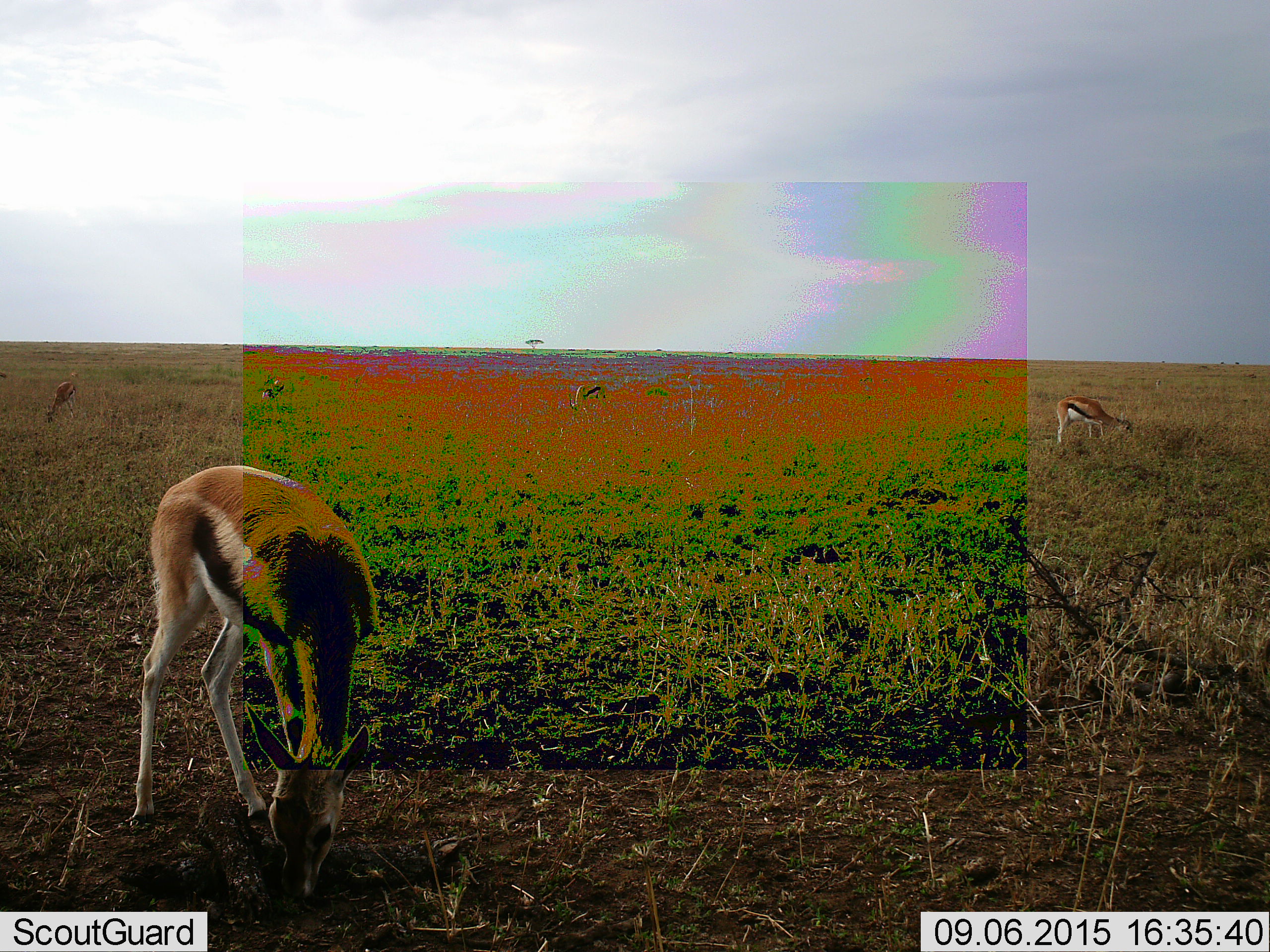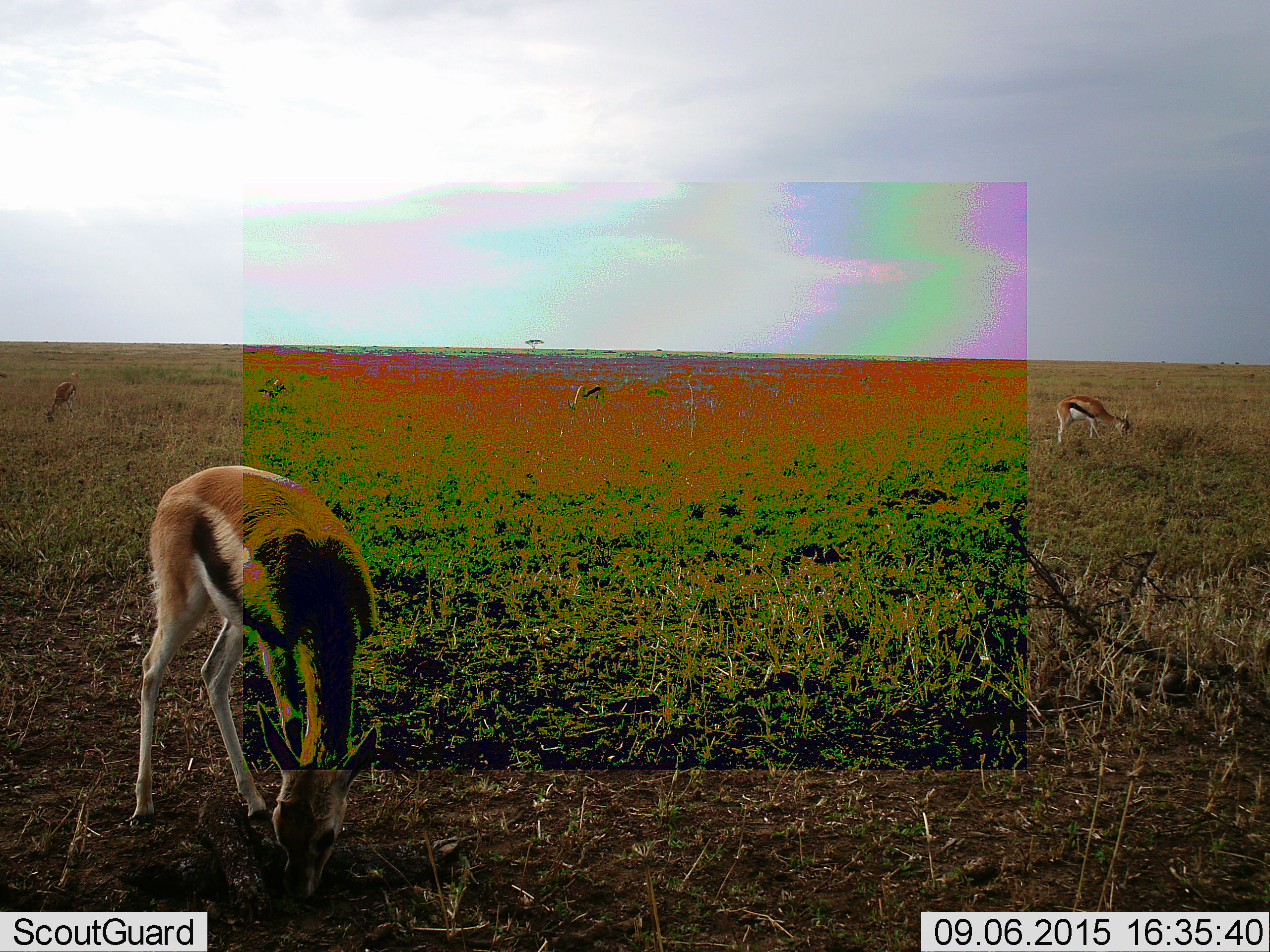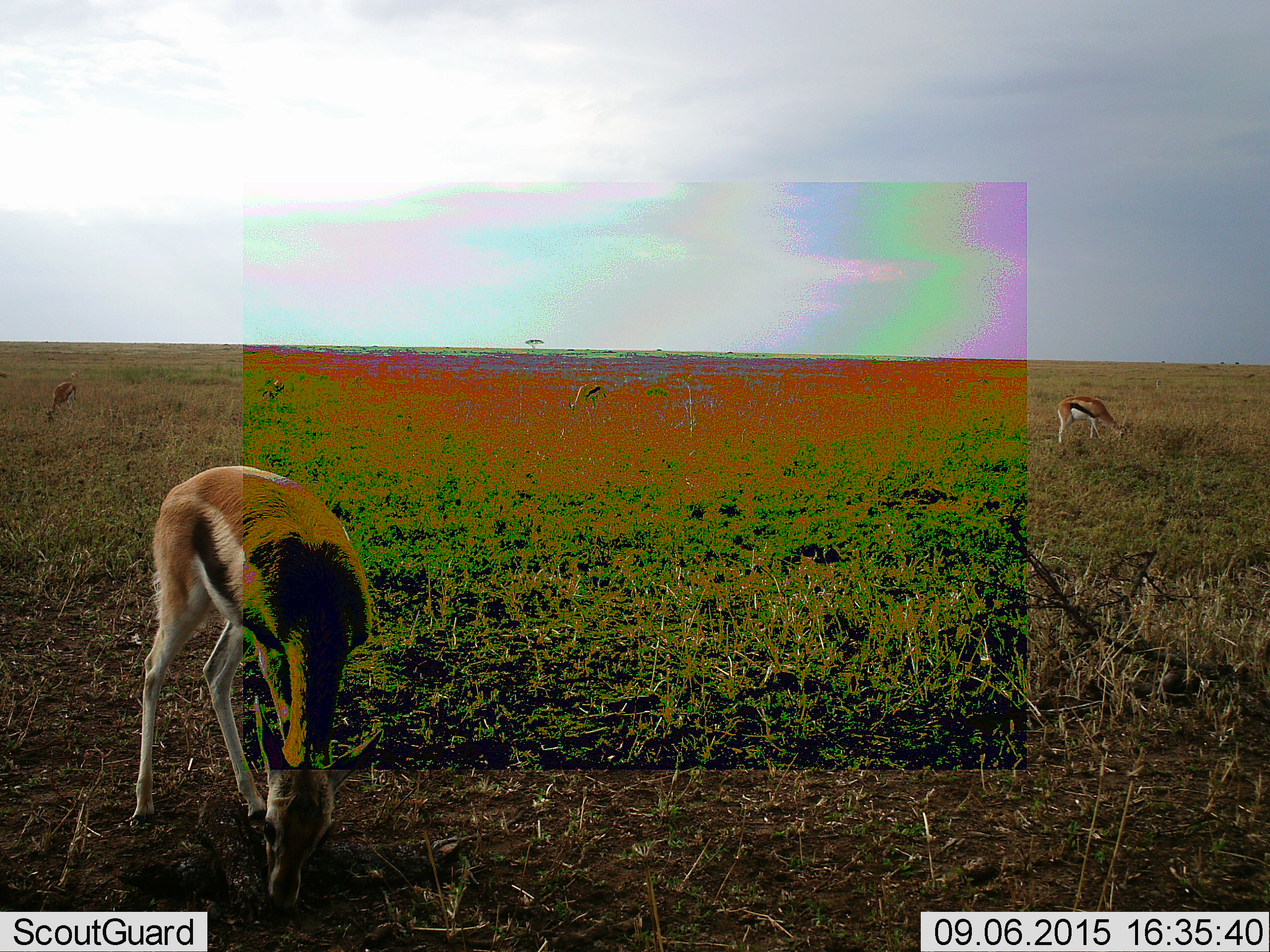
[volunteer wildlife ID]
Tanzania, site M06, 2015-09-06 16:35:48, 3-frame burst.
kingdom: Animalia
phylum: Chordata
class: Mammalia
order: Artiodactyla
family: Bovidae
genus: Eudorcas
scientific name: Eudorcas thomsonii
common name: thomson's gazelle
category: gazellethomsons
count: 5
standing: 0%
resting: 0%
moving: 0%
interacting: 0%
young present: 0%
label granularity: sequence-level